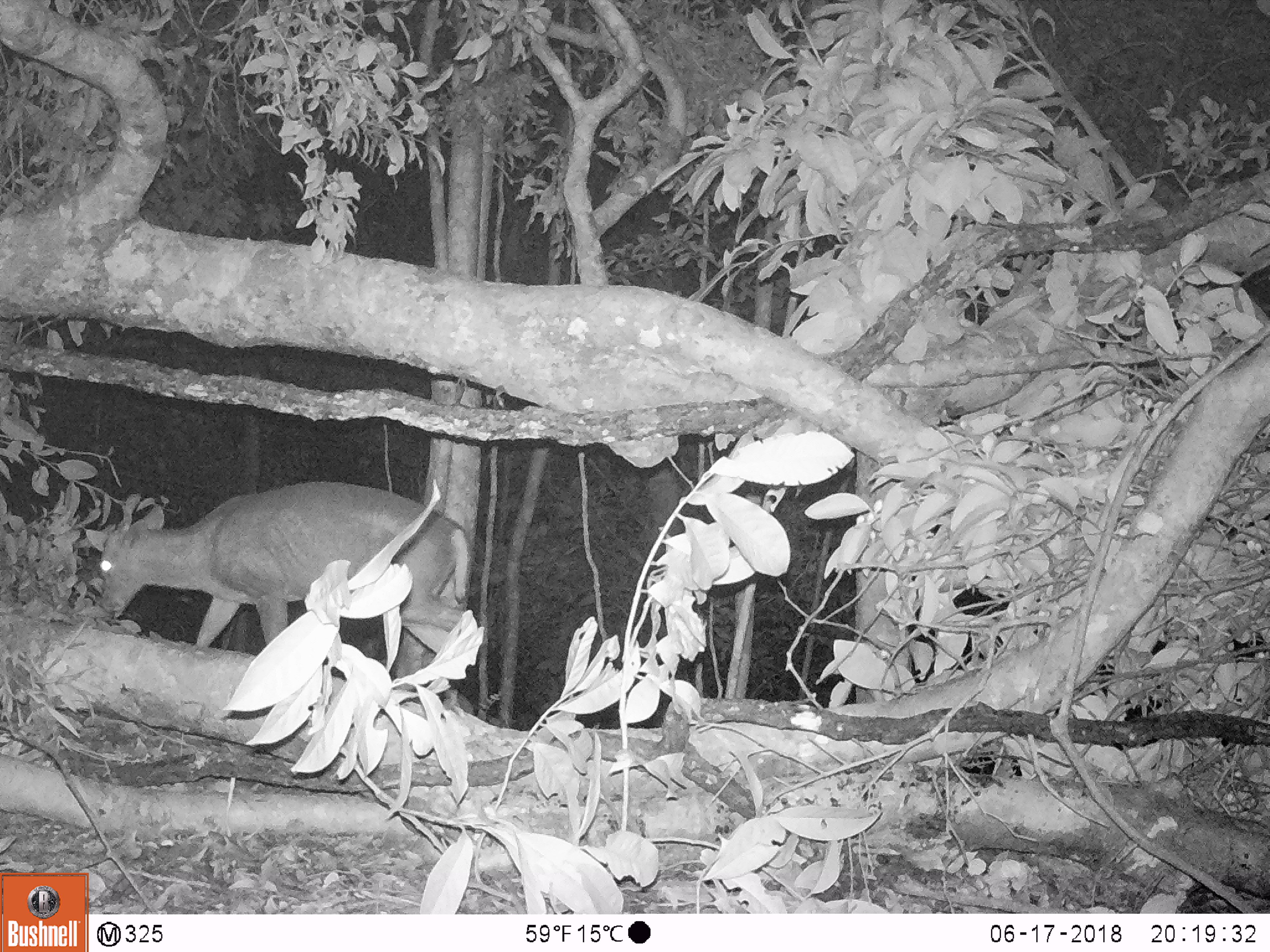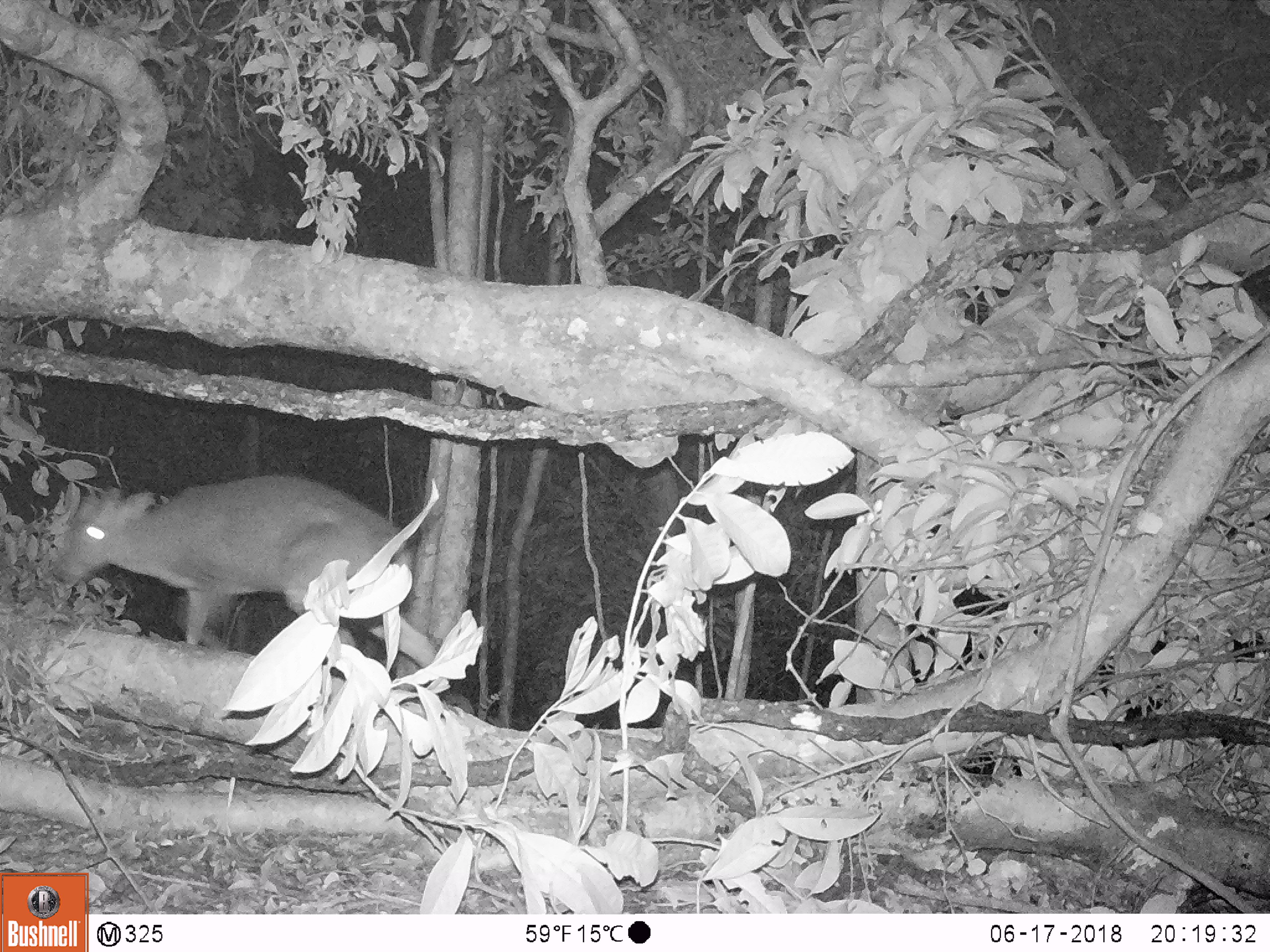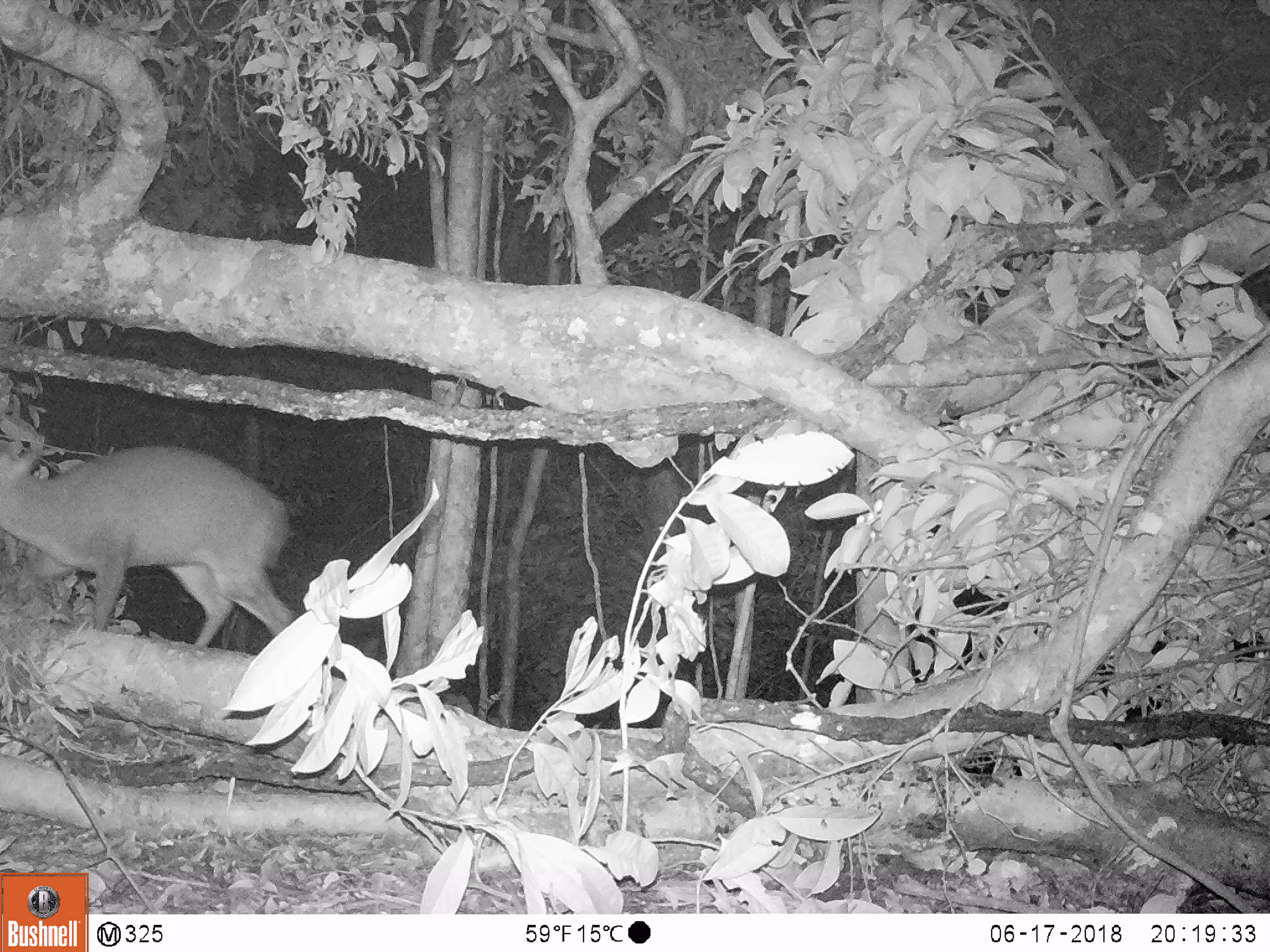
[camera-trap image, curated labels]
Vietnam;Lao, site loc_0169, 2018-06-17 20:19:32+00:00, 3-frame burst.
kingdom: Animalia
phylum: Chordata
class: Mammalia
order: Artiodactyla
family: Cervidae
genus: Muntiacus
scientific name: Muntiacus rooseveltorum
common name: roosevelt's muntjac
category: roosevelts muntjac group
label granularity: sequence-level